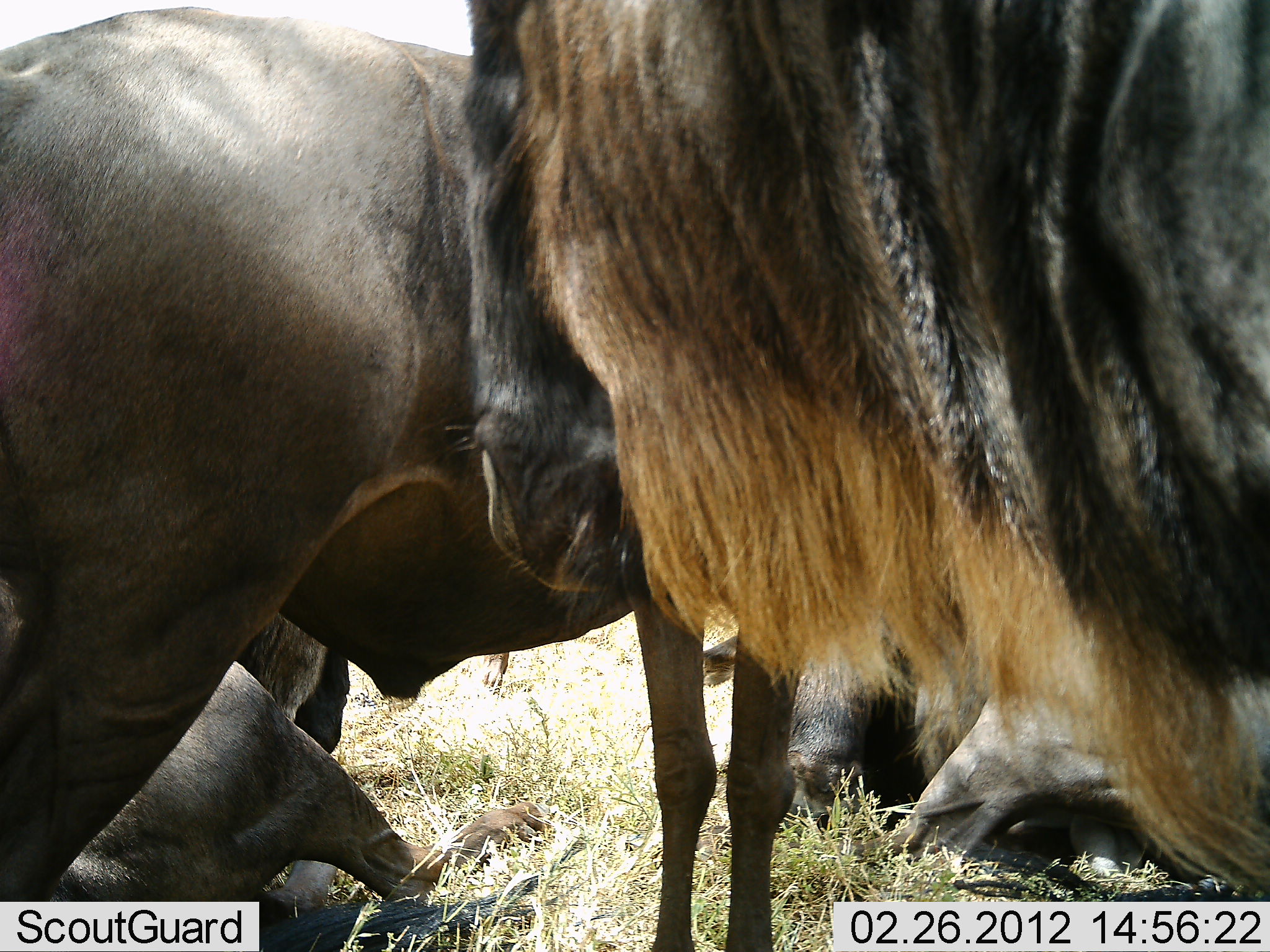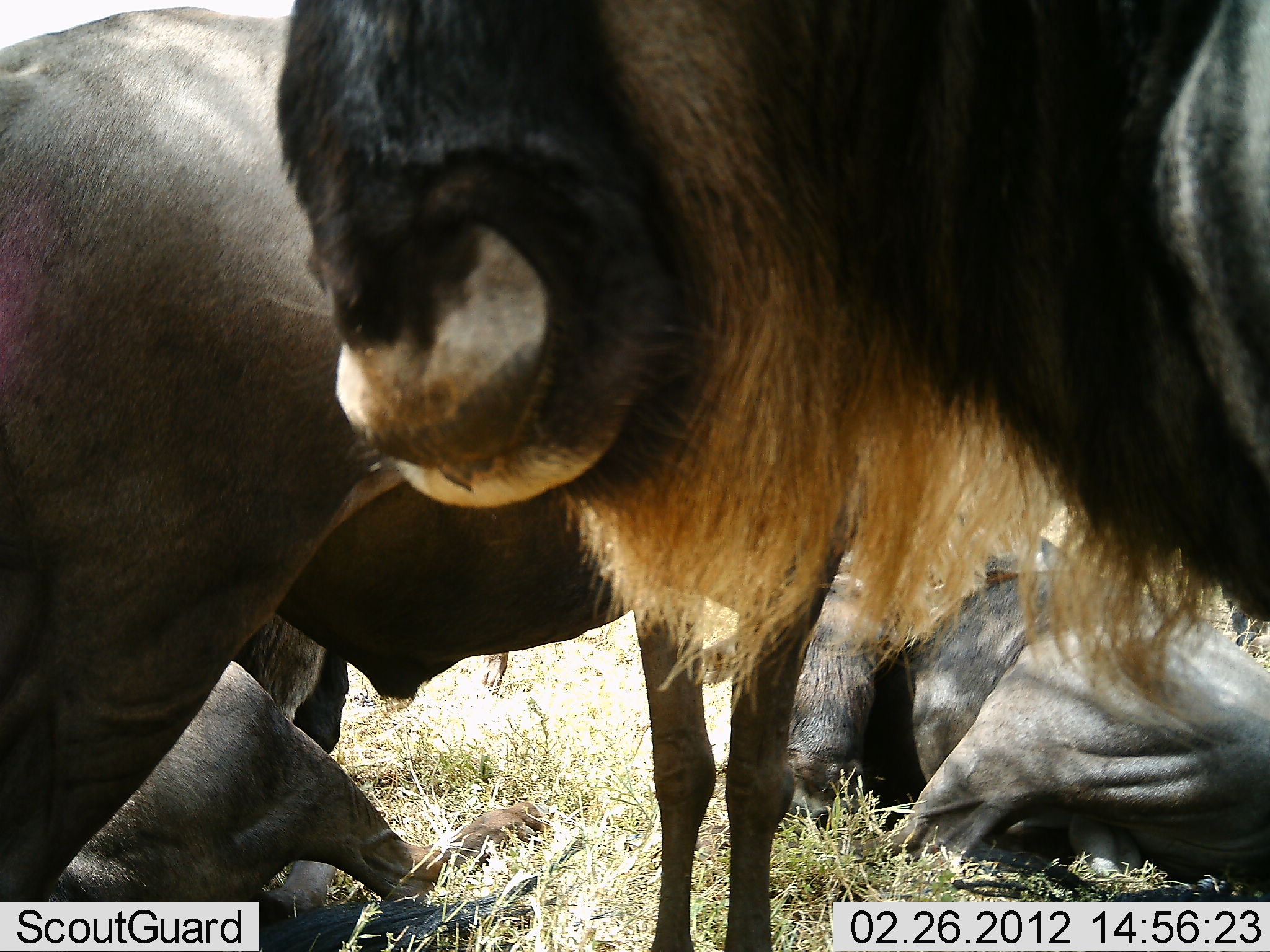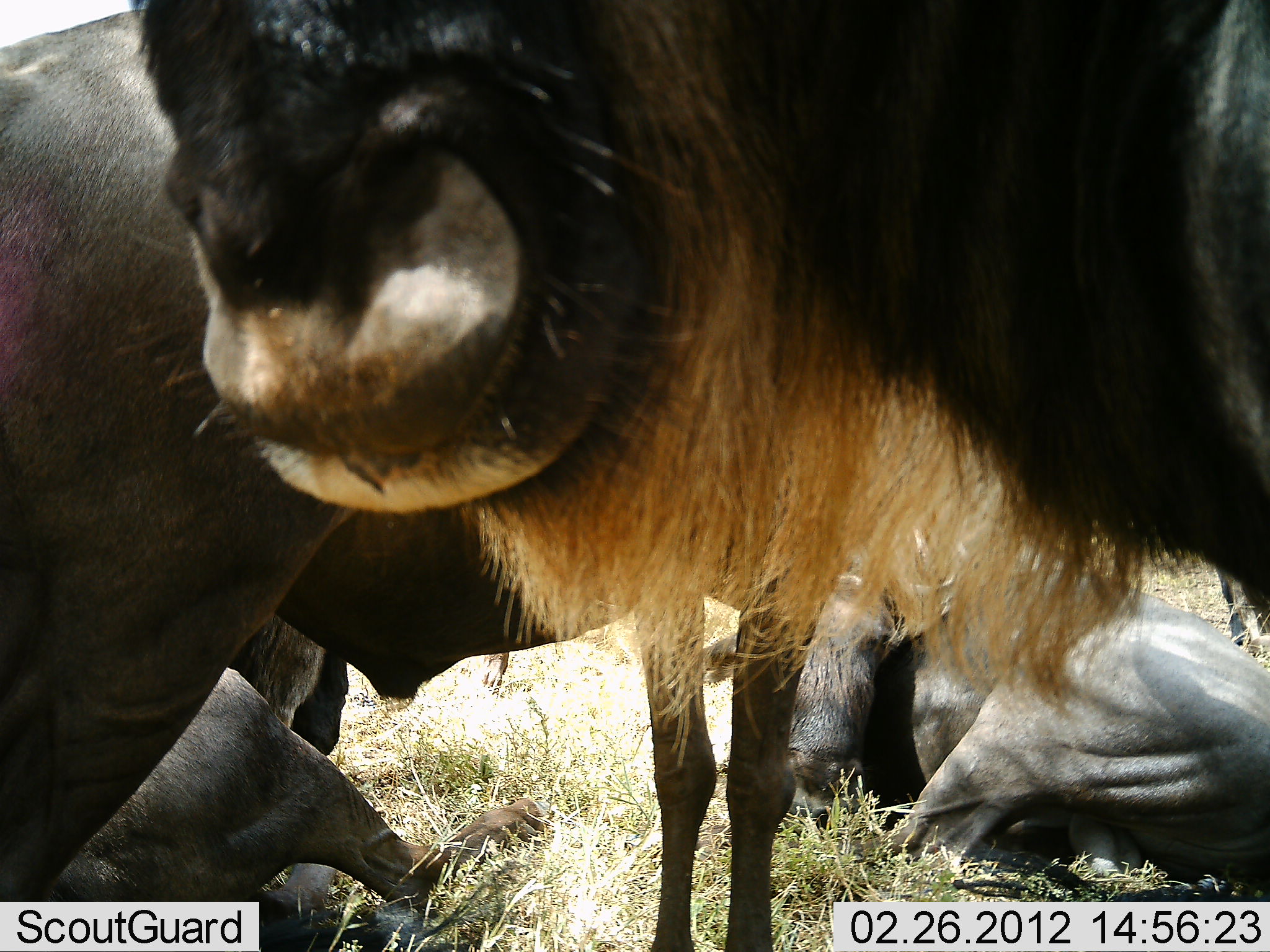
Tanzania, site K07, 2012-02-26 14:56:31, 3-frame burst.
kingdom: Animalia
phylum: Chordata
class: Mammalia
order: Artiodactyla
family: Bovidae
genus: Connochaetes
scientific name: Connochaetes taurinus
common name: blue wildebeest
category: wildebeest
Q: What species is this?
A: Wildebeest (blue wildebeest) (Connochaetes taurinus).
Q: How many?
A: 4.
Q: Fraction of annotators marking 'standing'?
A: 90%.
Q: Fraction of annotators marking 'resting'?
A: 97%.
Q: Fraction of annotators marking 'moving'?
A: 7%.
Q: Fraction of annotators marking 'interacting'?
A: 7%.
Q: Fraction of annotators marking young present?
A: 0%.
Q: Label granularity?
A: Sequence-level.